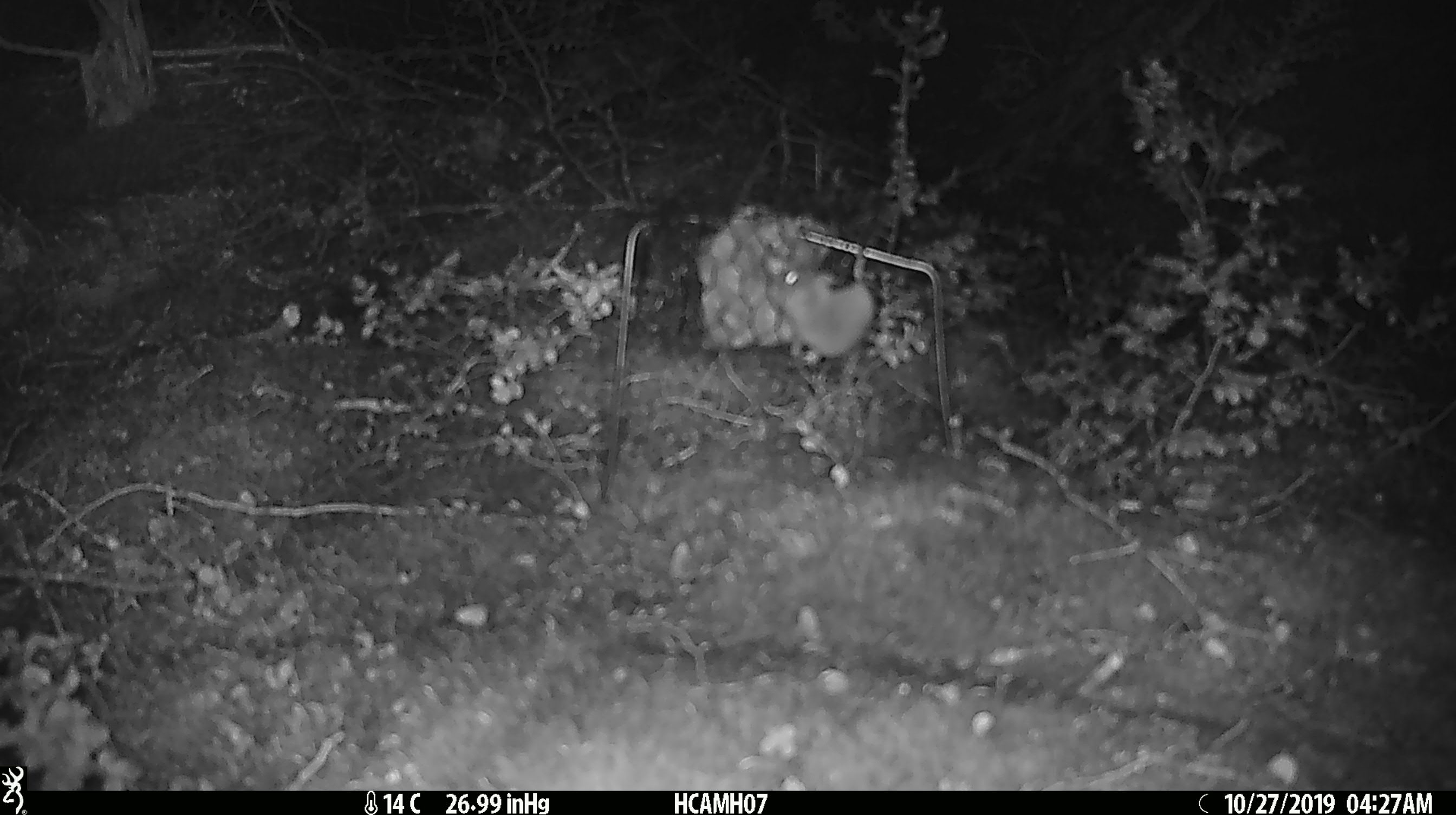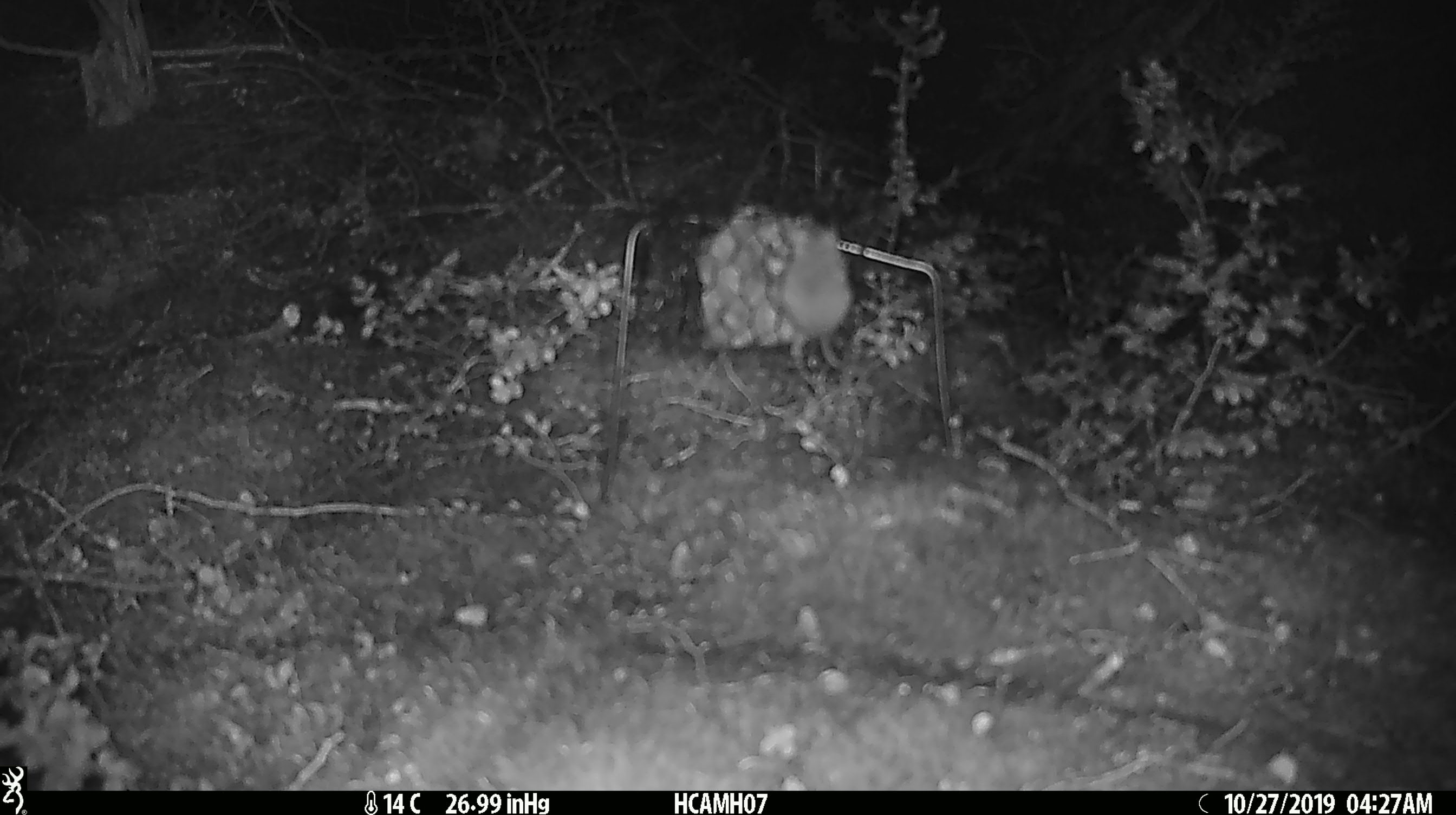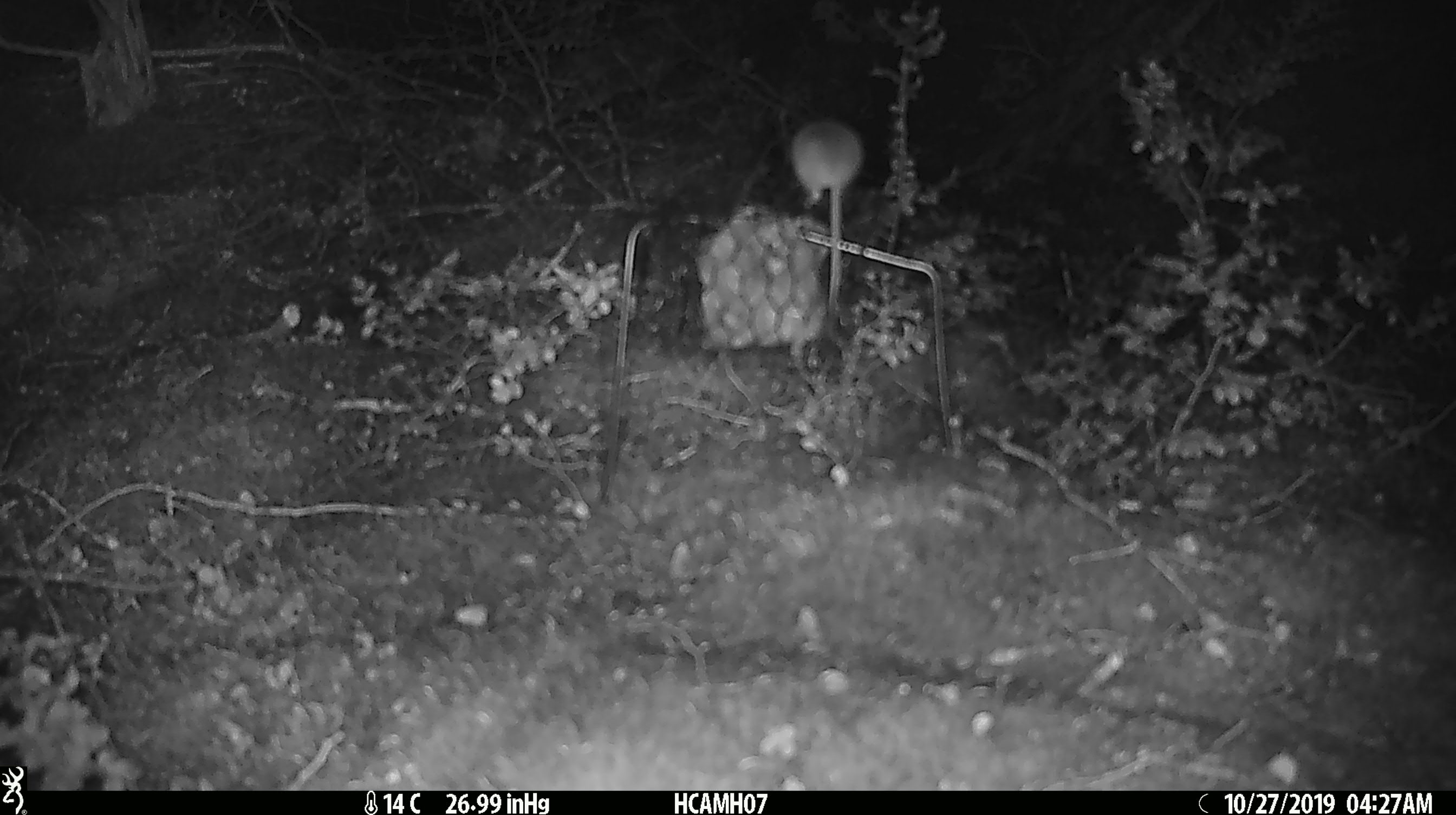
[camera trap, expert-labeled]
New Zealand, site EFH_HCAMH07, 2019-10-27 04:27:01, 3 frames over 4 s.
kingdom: Animalia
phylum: Chordata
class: Mammalia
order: Rodentia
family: Muridae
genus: Mus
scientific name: Mus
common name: mouse